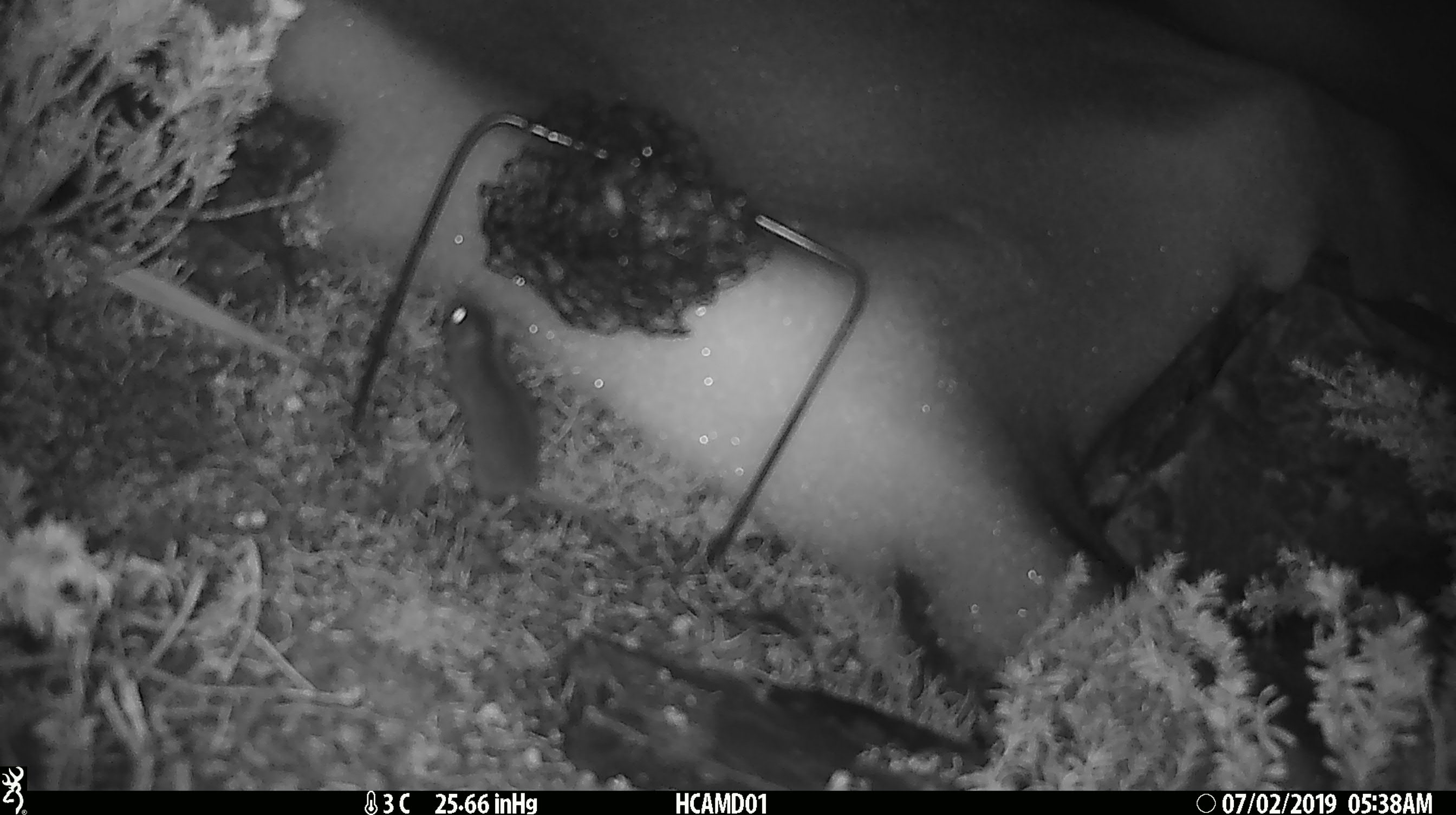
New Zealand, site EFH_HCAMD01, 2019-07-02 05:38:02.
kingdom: Animalia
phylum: Chordata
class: Mammalia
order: Rodentia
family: Muridae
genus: Mus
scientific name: Mus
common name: mouse